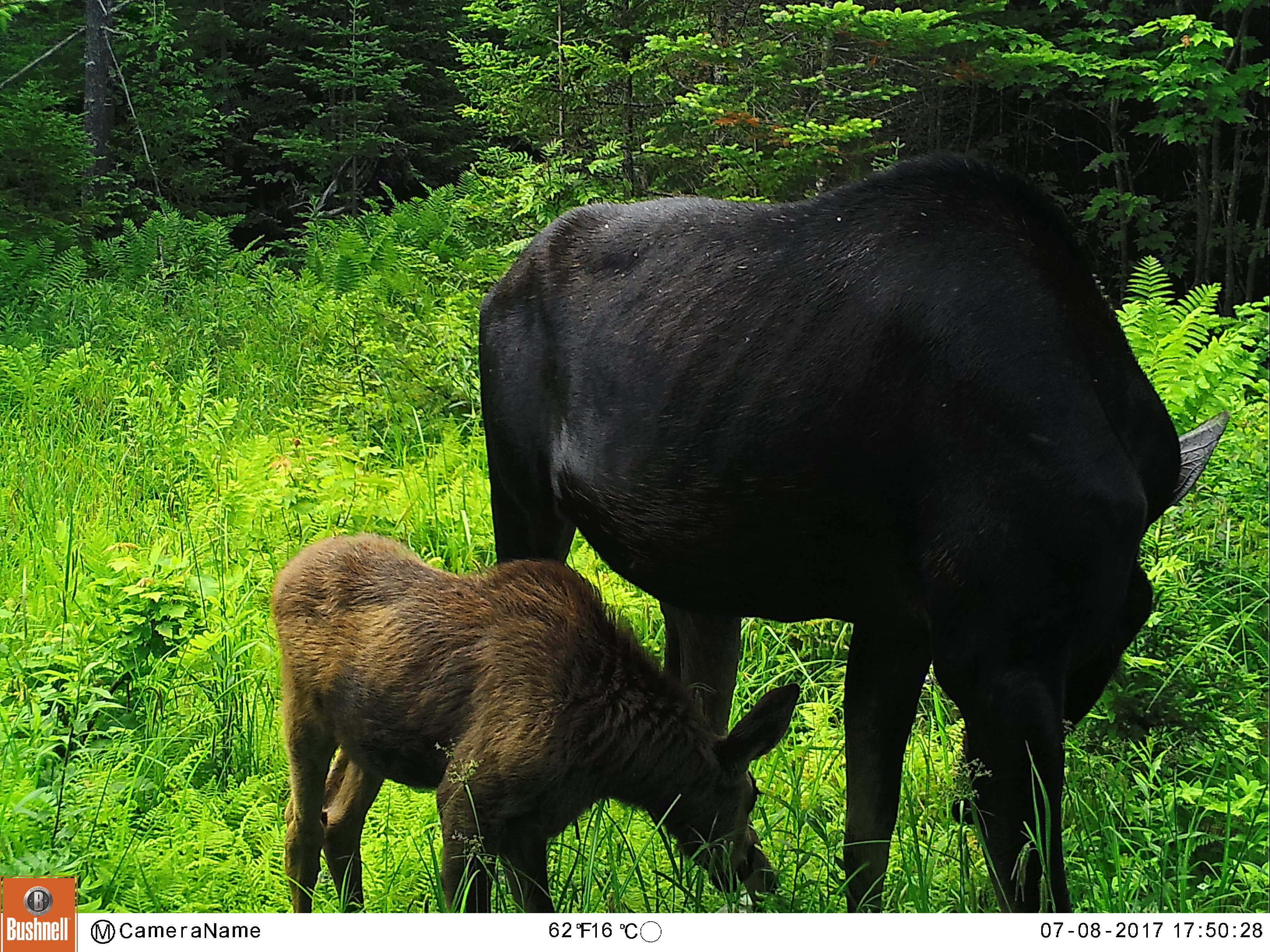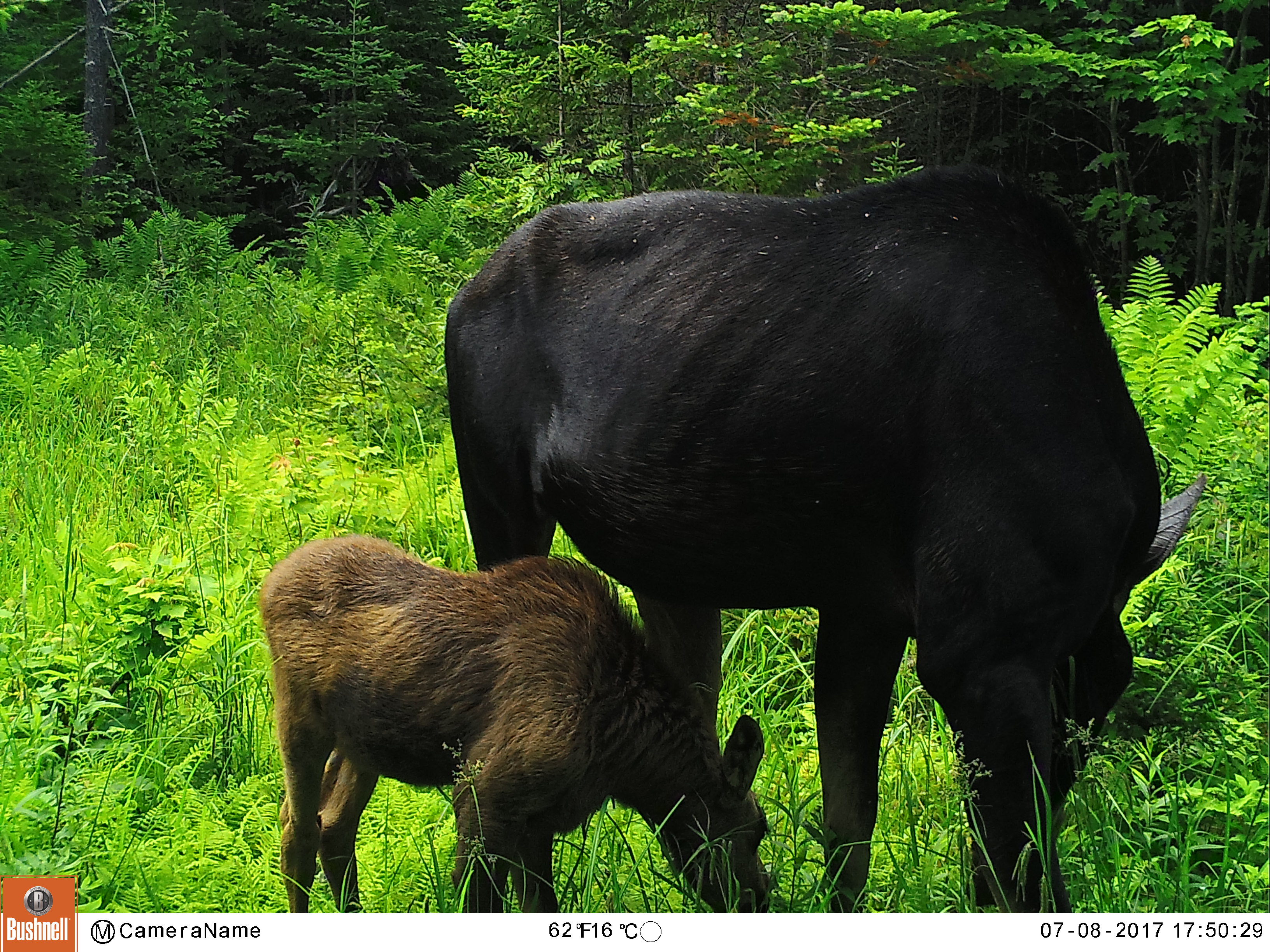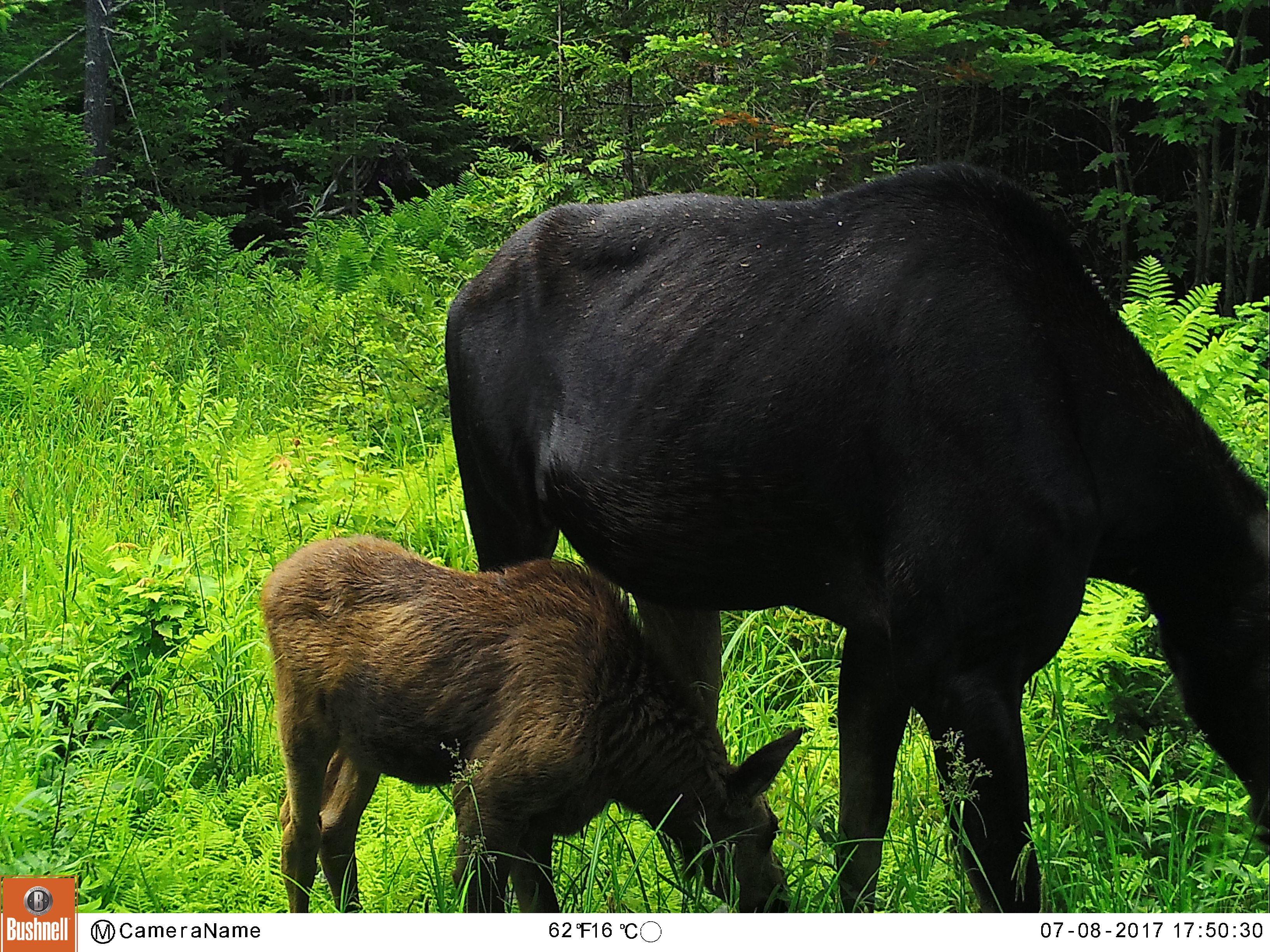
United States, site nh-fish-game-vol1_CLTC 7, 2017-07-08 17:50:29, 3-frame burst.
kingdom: Animalia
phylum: Chordata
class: Mammalia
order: Artiodactyla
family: Cervidae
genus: Alces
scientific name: Alces alces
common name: moose